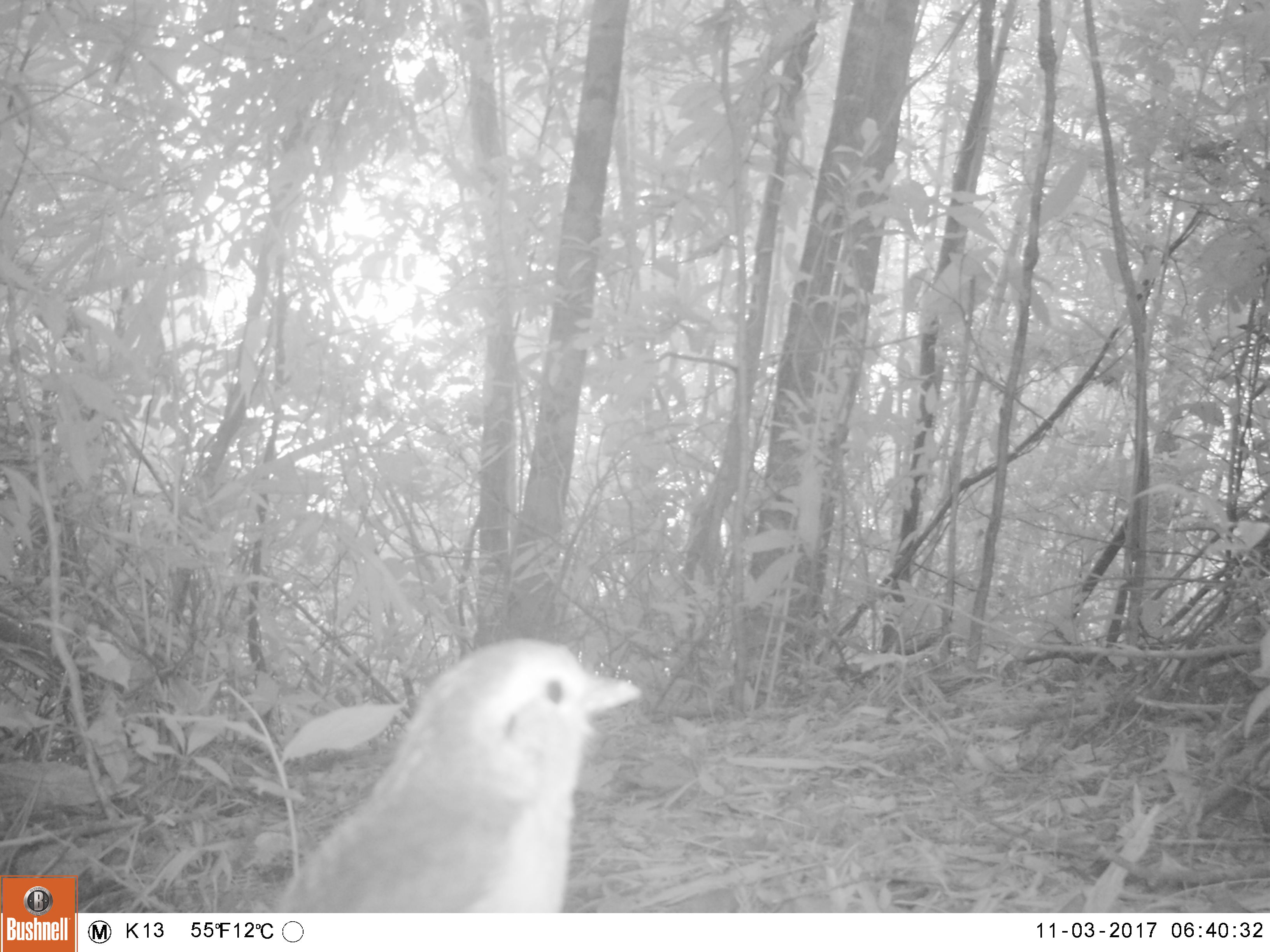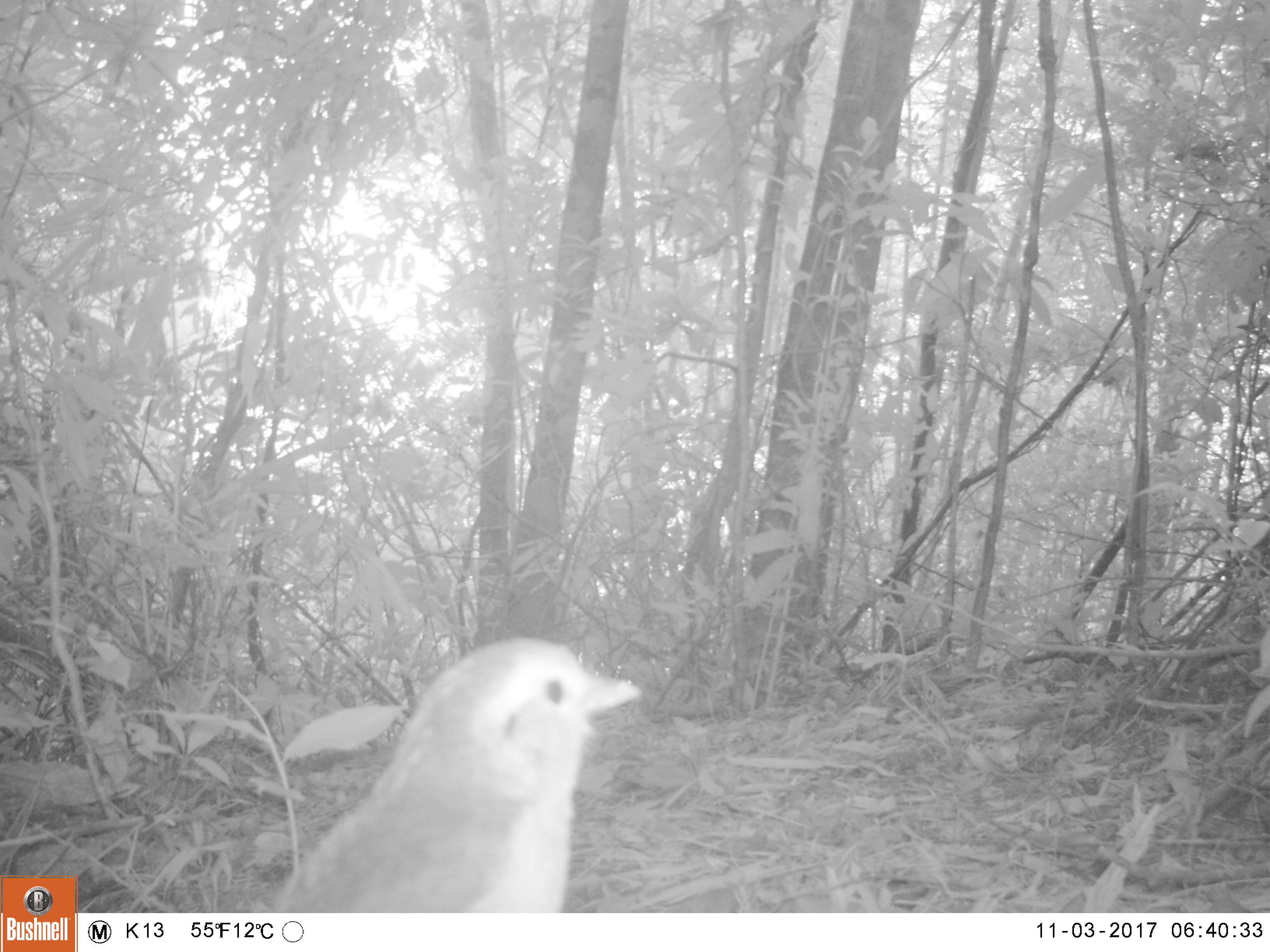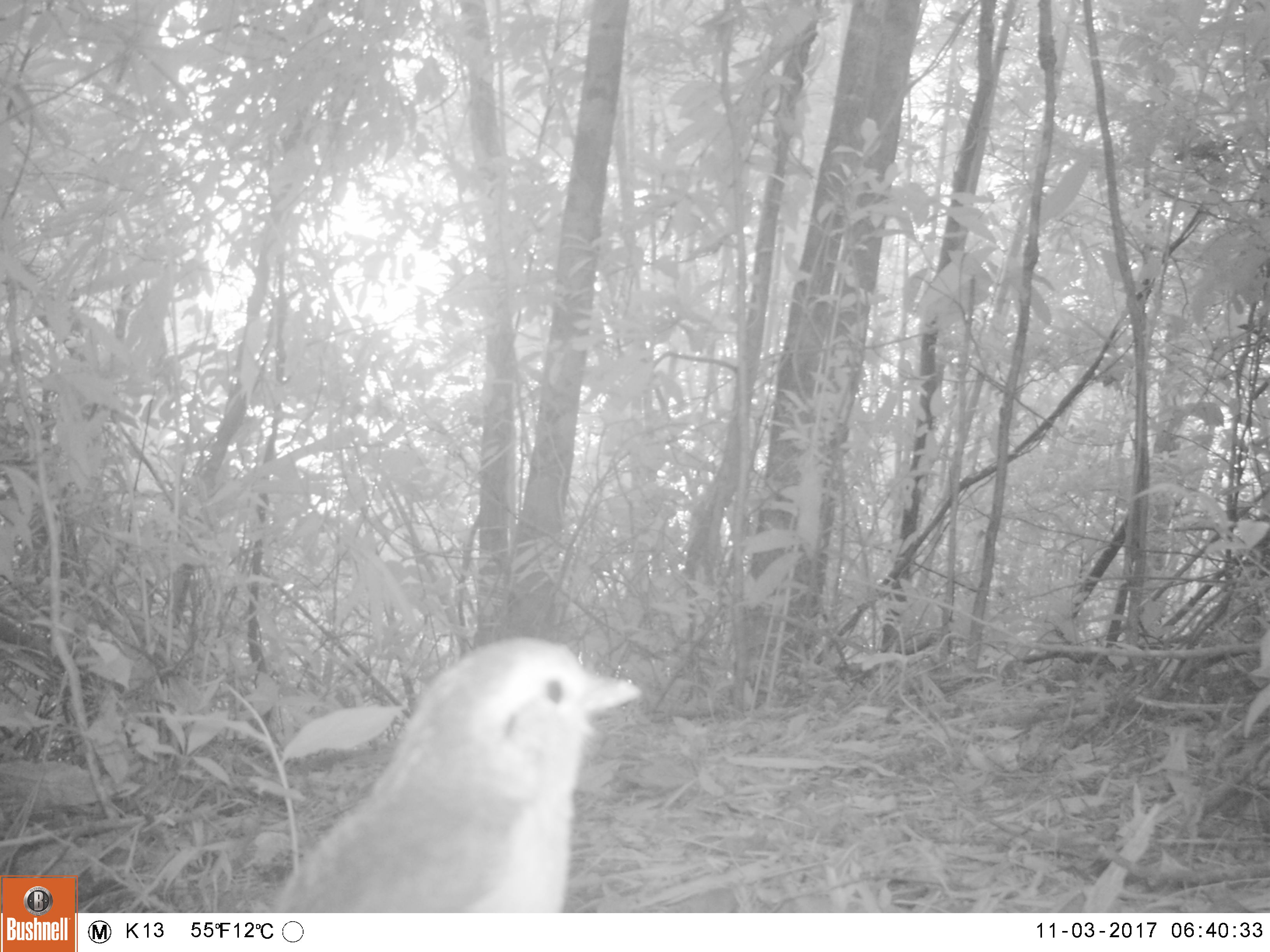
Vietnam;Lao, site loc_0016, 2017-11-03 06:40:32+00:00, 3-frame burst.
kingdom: Animalia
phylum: Chordata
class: Aves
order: Passeriformes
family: Muscicapidae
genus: Myophonus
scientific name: Myophonus caeruleus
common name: blue whistling thrush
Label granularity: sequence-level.